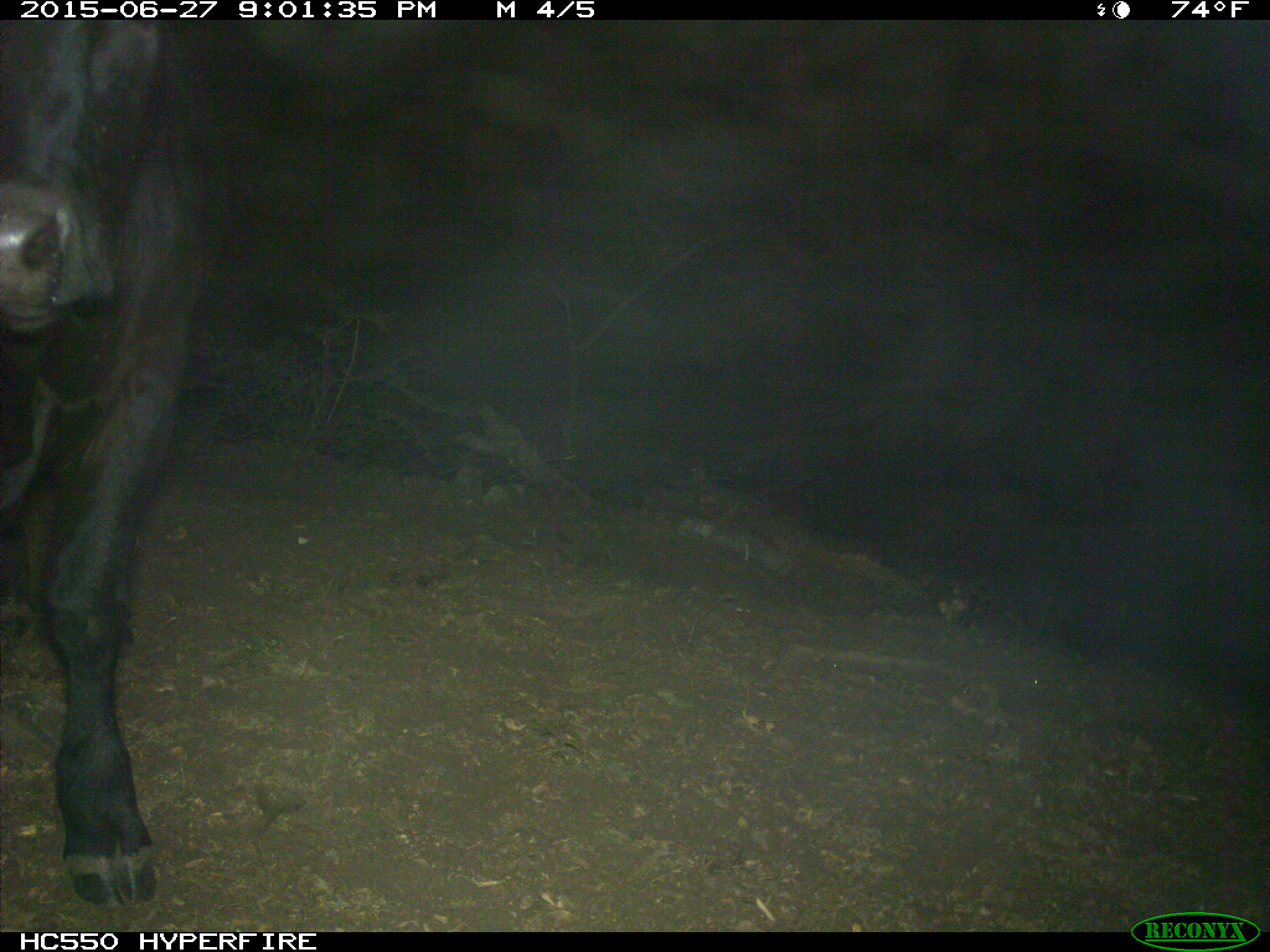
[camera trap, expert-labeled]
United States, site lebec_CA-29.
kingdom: Animalia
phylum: Chordata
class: Mammalia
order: Artiodactyla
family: Bovidae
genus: Bos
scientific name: Bos taurus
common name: domestic cow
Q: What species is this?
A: Bos taurus (domestic cow).